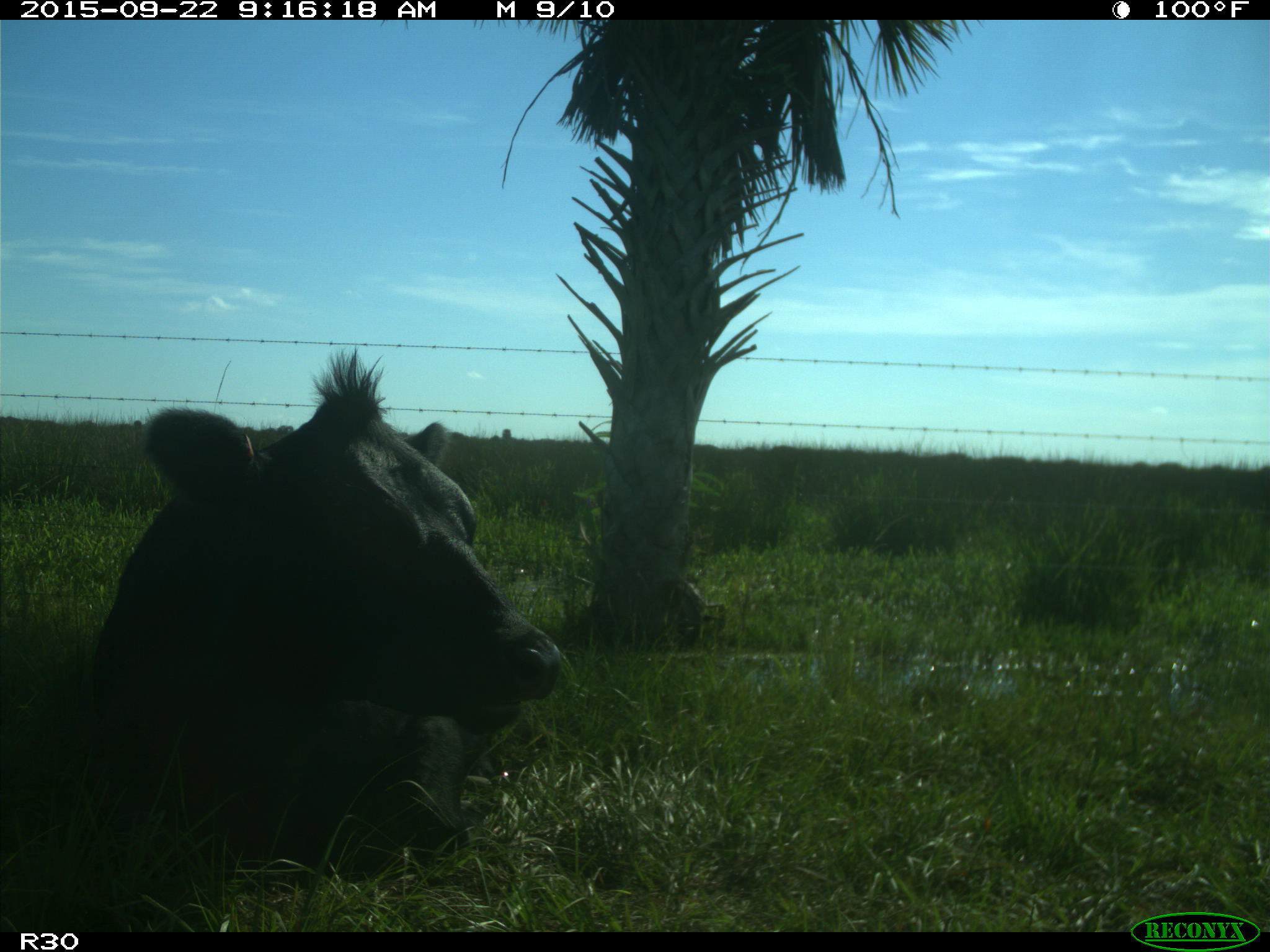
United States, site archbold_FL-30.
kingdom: Animalia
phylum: Chordata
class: Mammalia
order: Artiodactyla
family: Bovidae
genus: Bos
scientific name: Bos taurus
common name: domestic cow